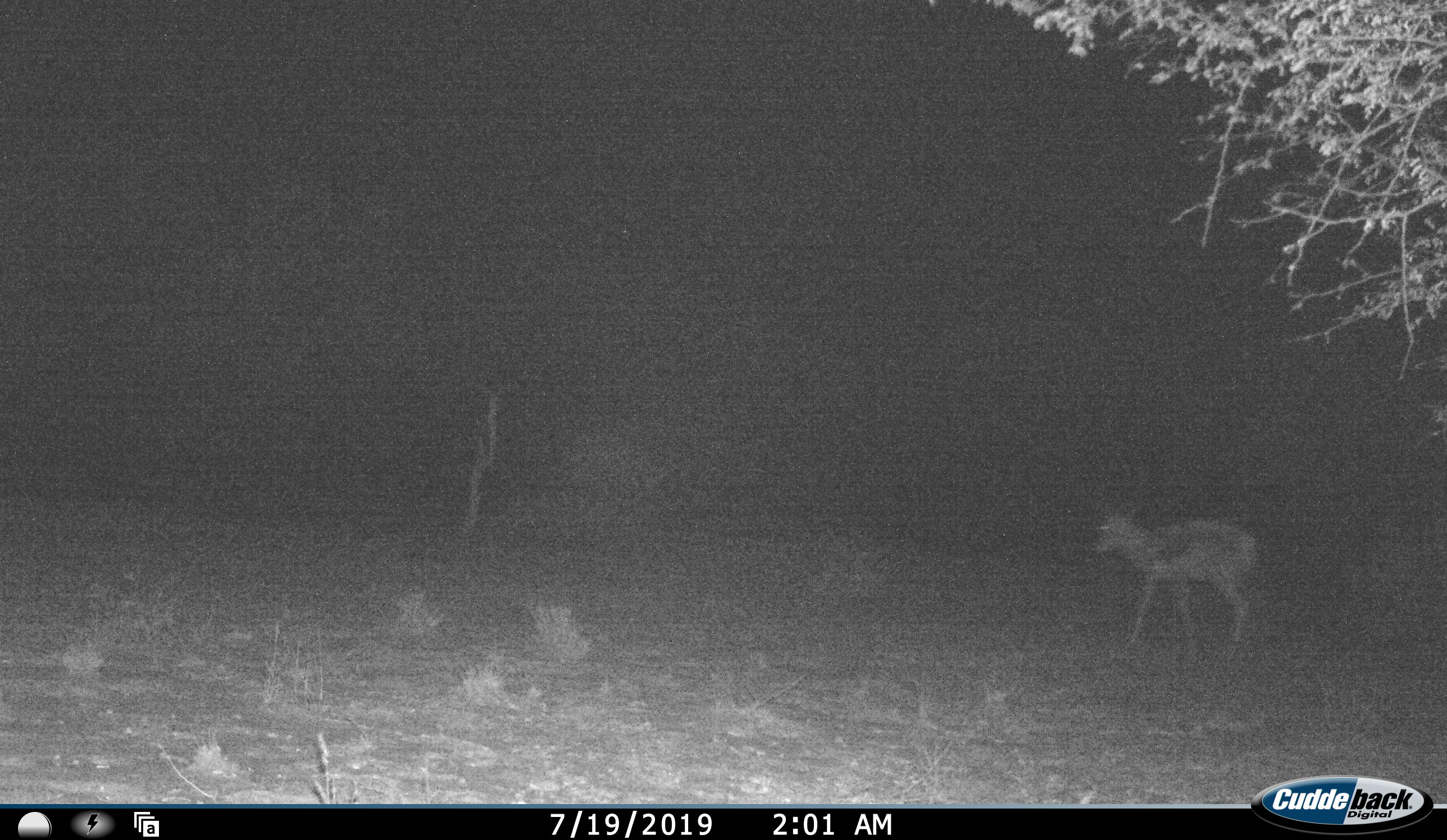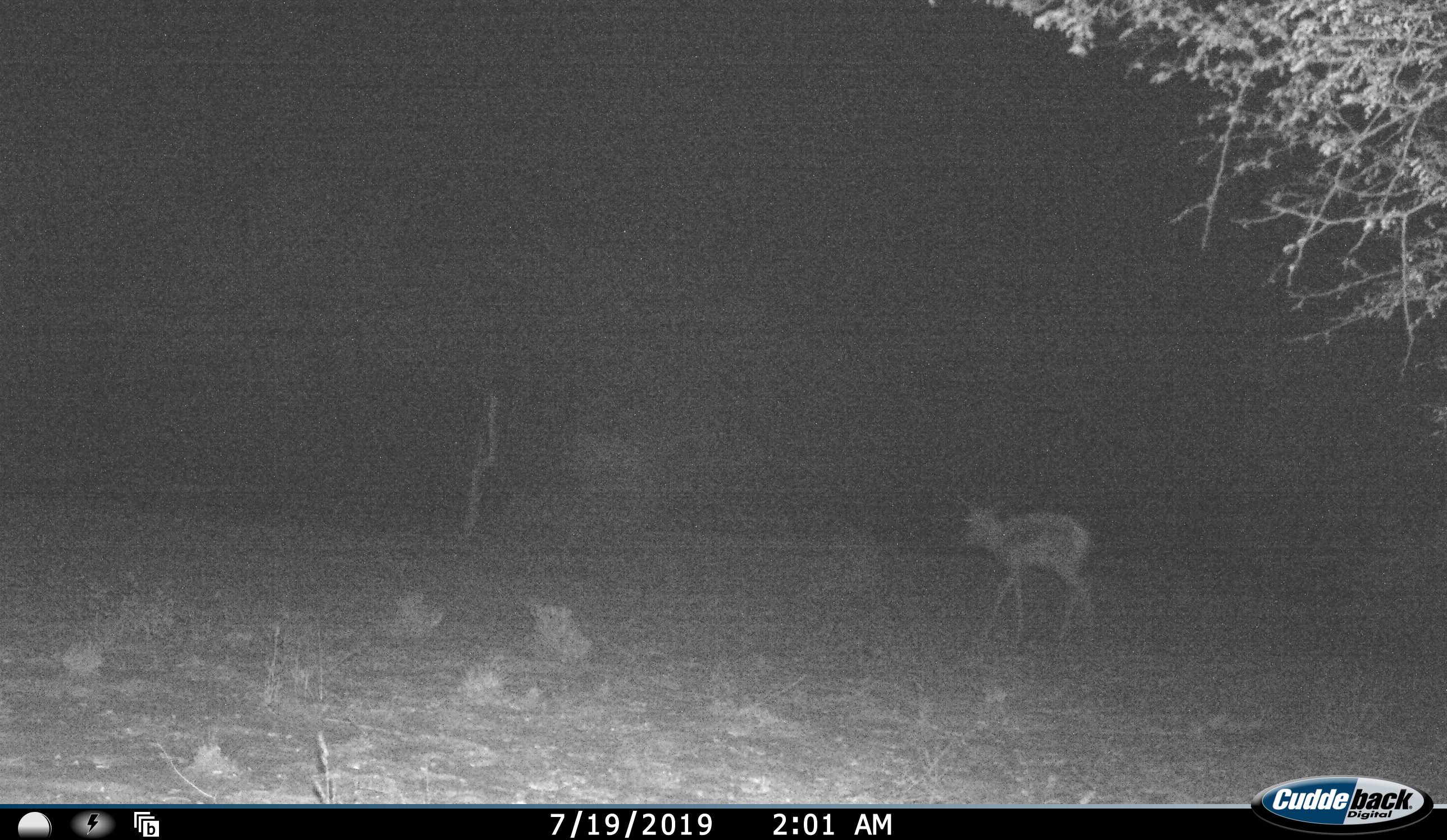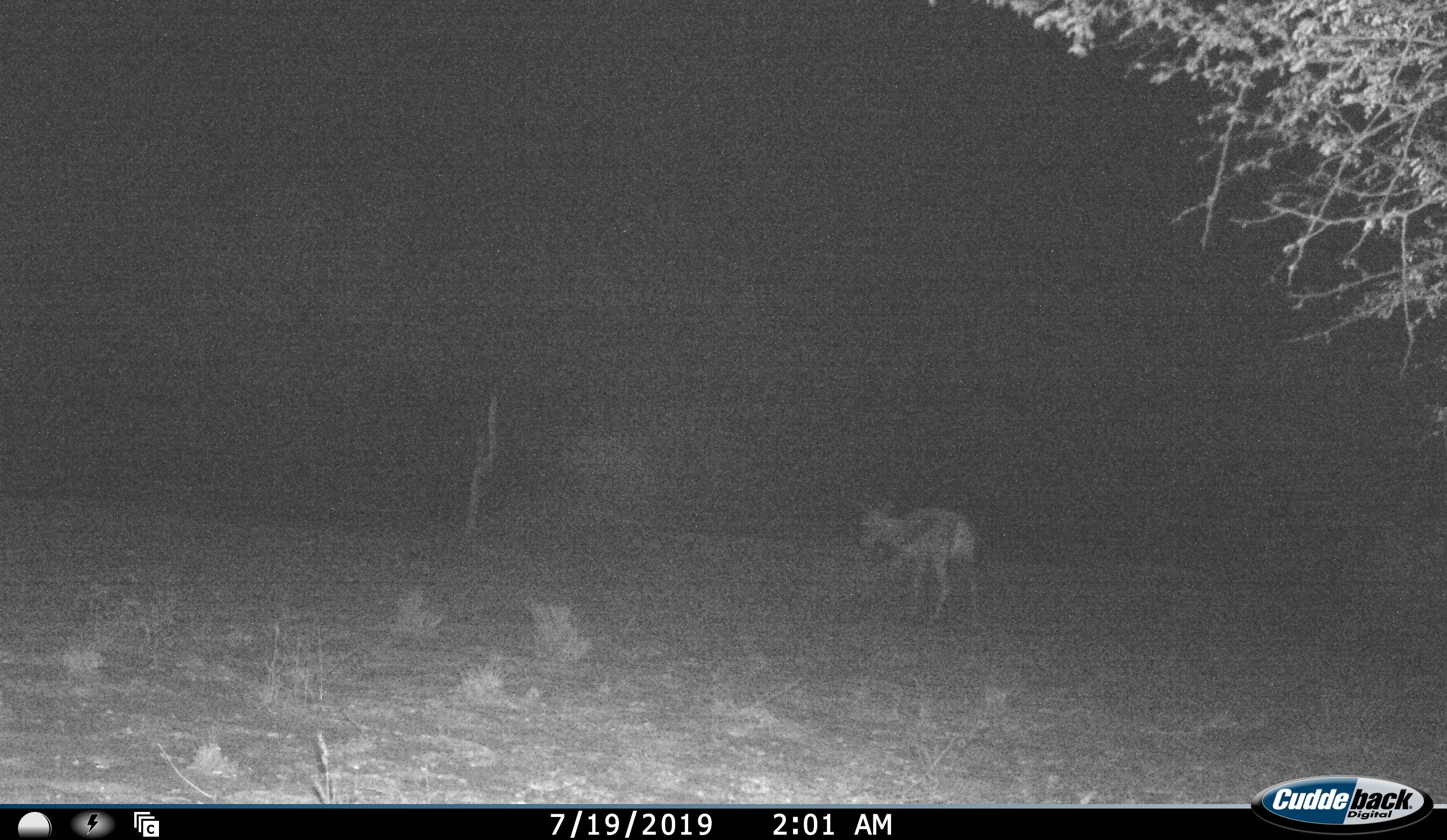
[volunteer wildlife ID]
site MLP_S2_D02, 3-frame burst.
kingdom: Animalia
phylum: Chordata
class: Mammalia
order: Artiodactyla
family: Bovidae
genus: Antidorcas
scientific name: Antidorcas marsupialis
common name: springbok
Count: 1.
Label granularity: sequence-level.